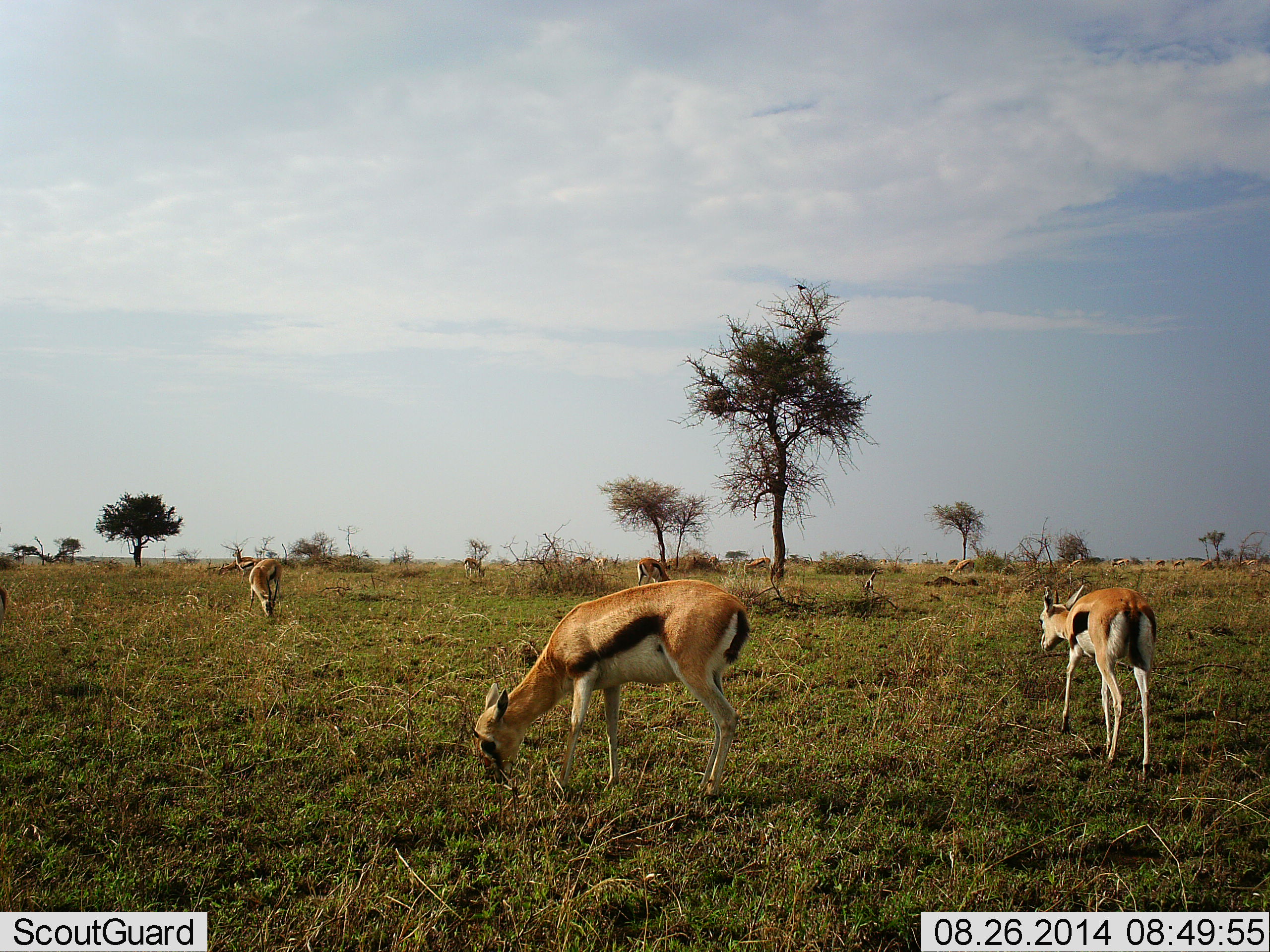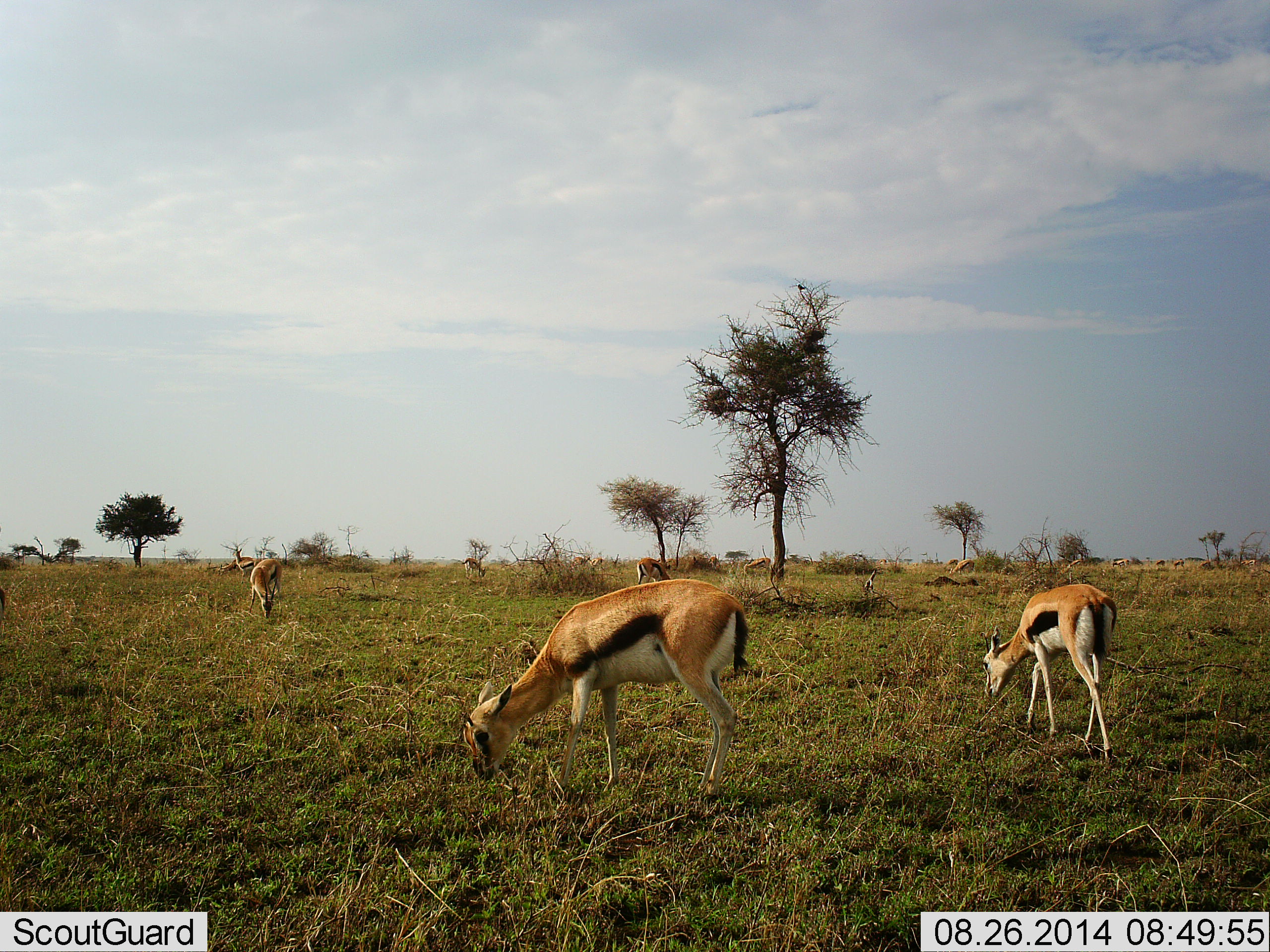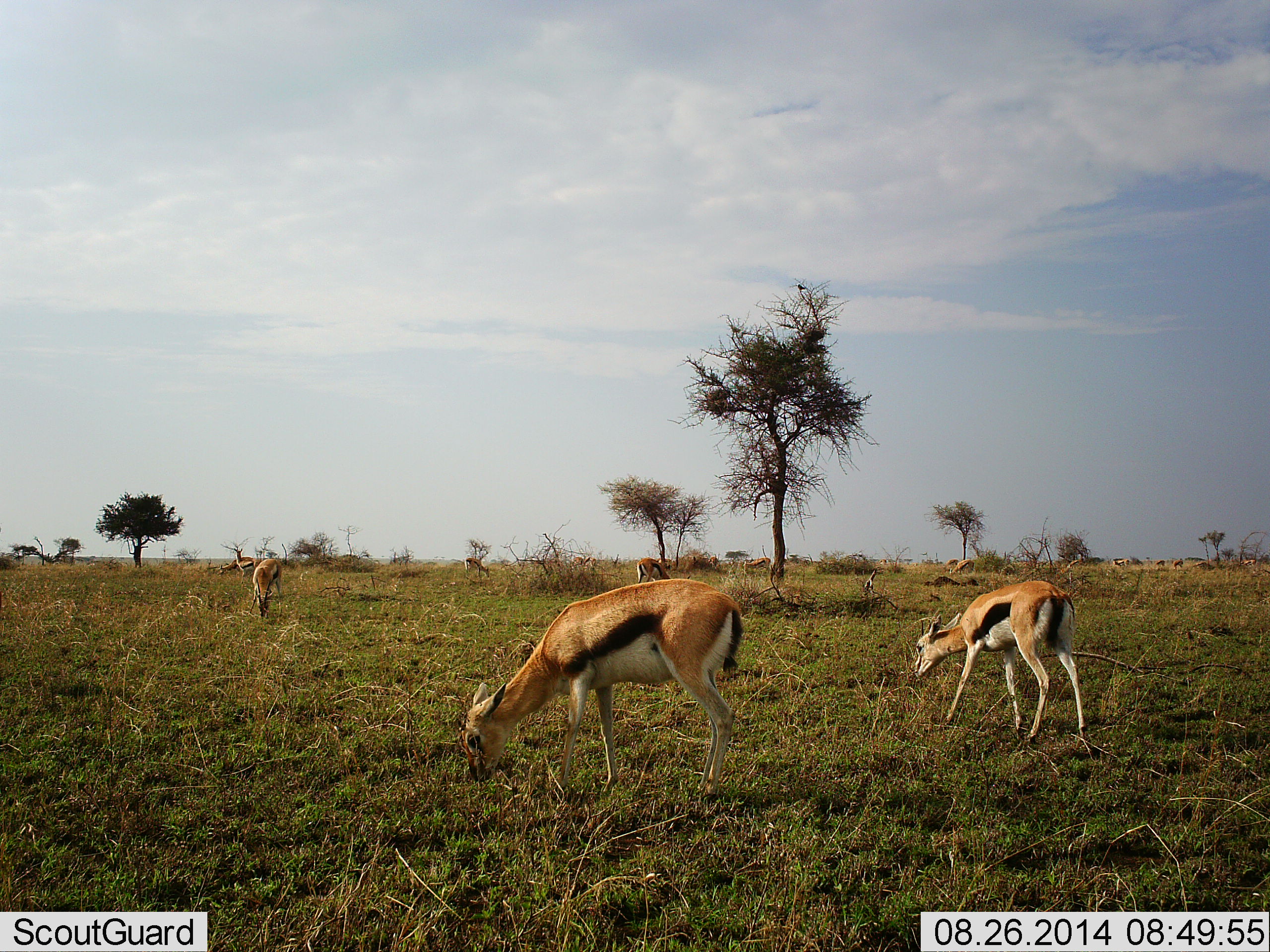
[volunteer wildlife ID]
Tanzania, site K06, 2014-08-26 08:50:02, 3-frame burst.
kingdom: Animalia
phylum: Chordata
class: Mammalia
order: Artiodactyla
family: Bovidae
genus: Eudorcas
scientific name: Eudorcas thomsonii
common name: thomson's gazelle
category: gazellethomsons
Gazellethomsons (thomson's gazelle) (Eudorcas thomsonii), count 10. Behavior (volunteer vote fractions): standing 10%, resting 0%, moving 20%, interacting 0%. Young present (vote fraction): 0%. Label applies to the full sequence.